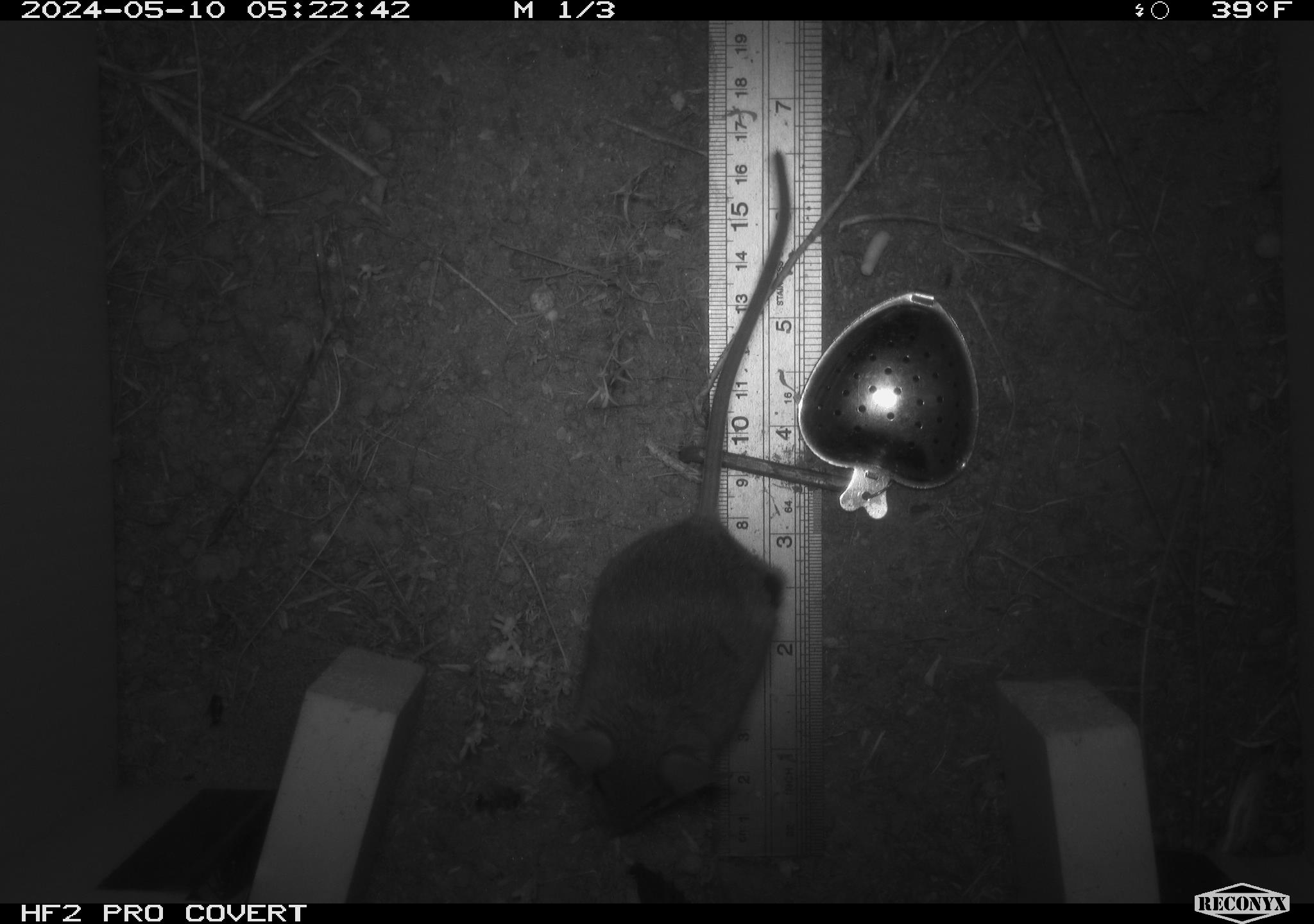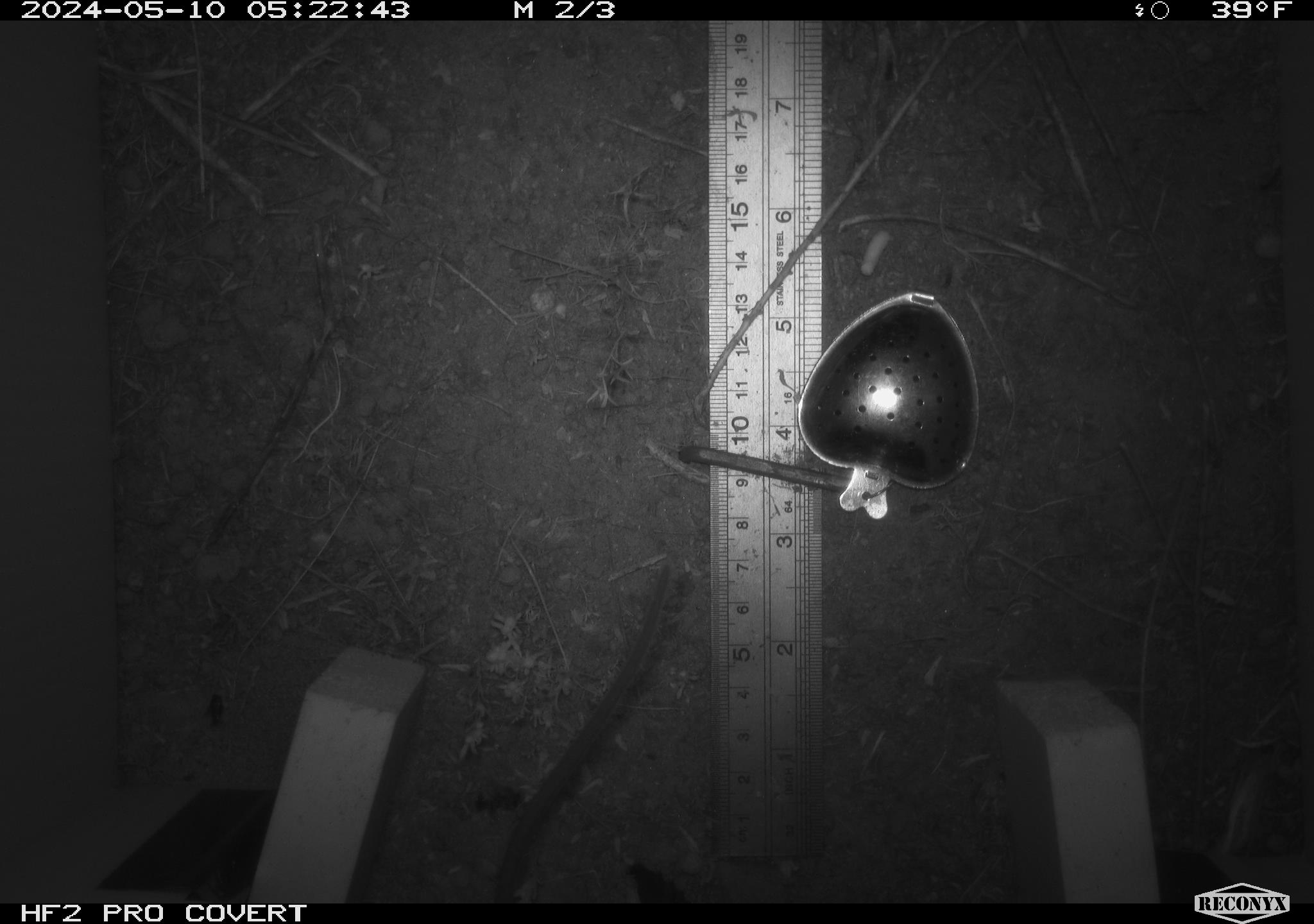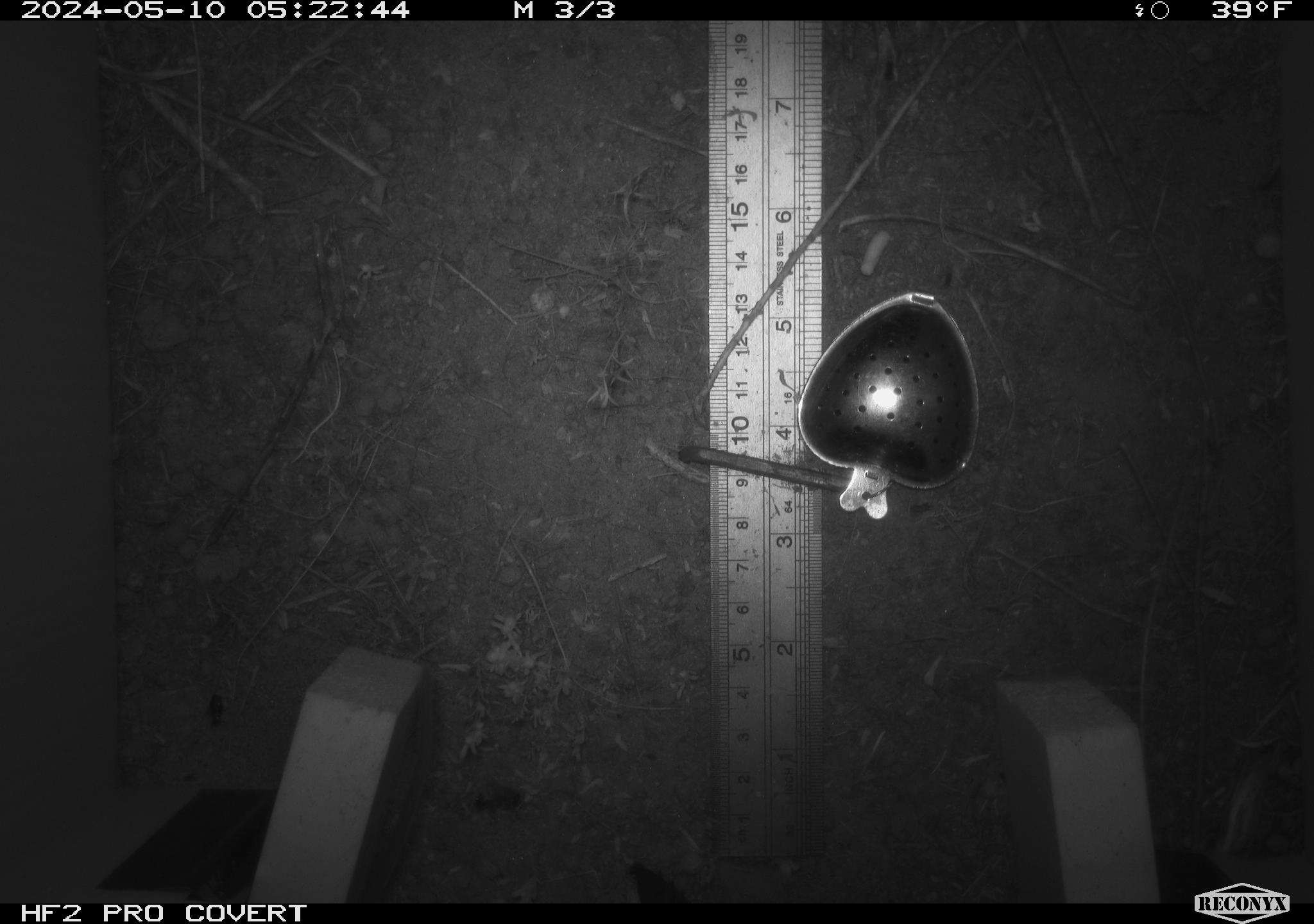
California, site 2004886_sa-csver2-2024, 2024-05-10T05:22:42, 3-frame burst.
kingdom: Animalia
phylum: Chordata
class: Mammalia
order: Rodentia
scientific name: Rodentia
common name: rodent